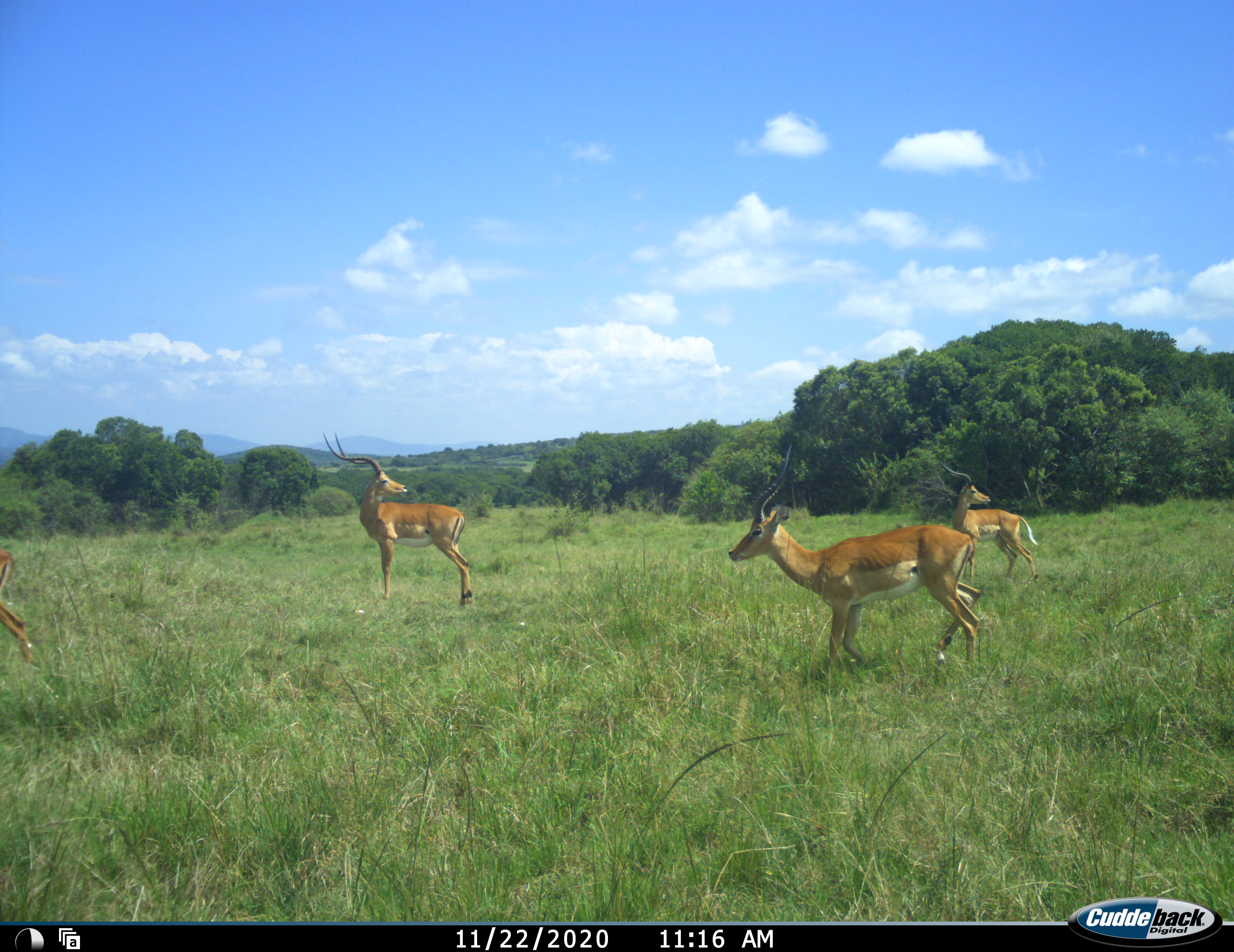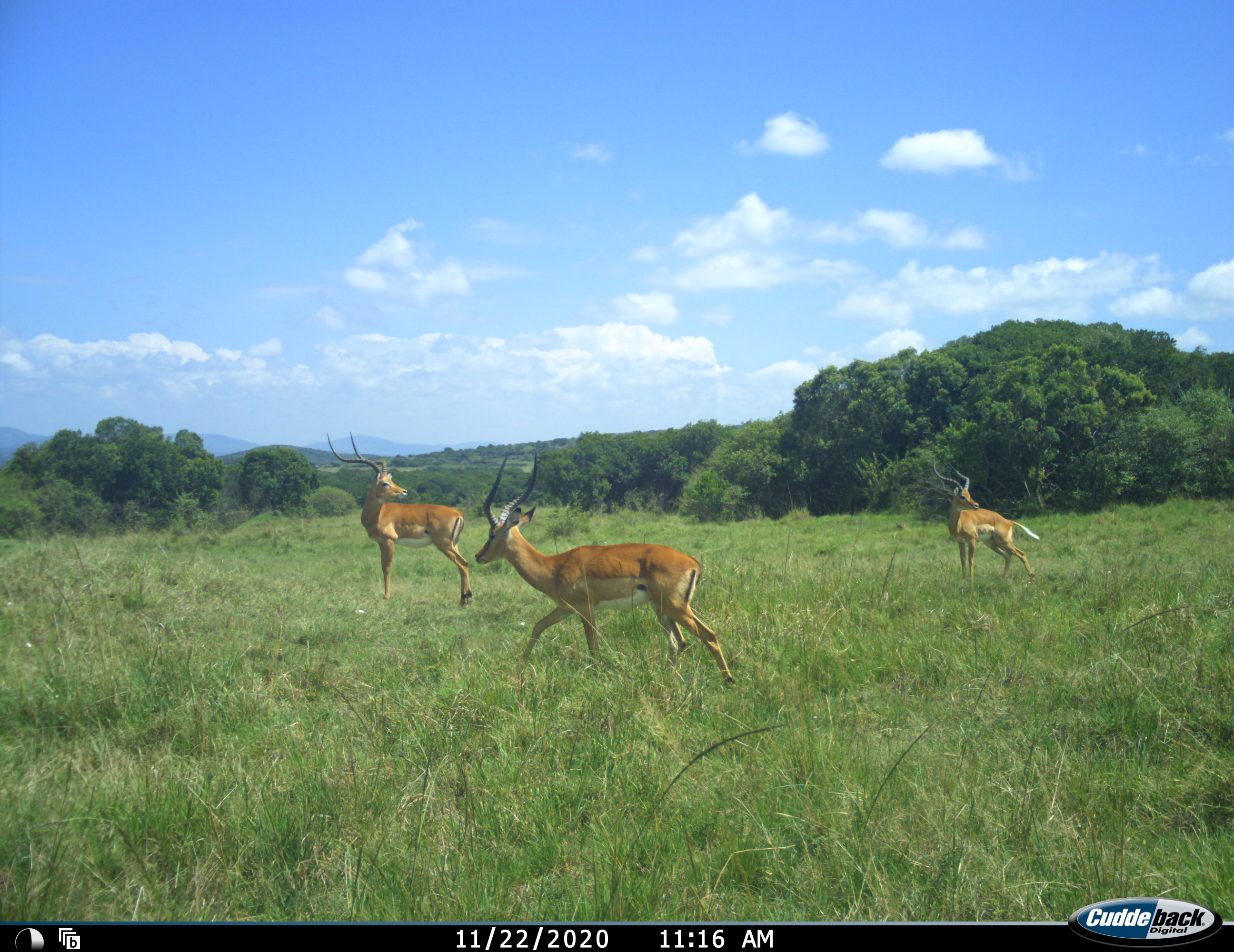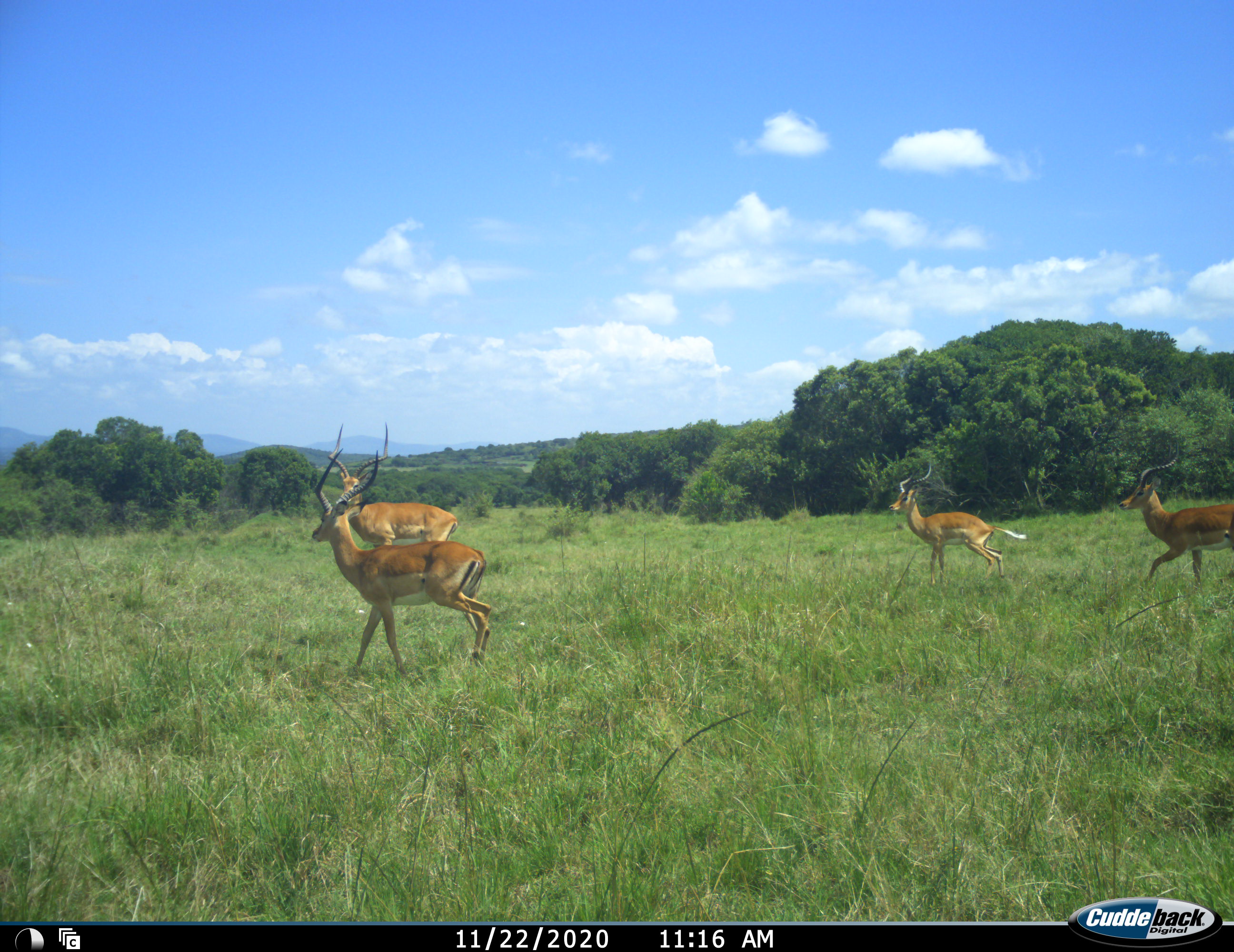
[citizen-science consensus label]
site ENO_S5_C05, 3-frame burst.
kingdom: Animalia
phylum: Chordata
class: Mammalia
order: Artiodactyla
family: Bovidae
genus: Aepyceros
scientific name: Aepyceros melampus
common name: impala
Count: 5.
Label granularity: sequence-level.